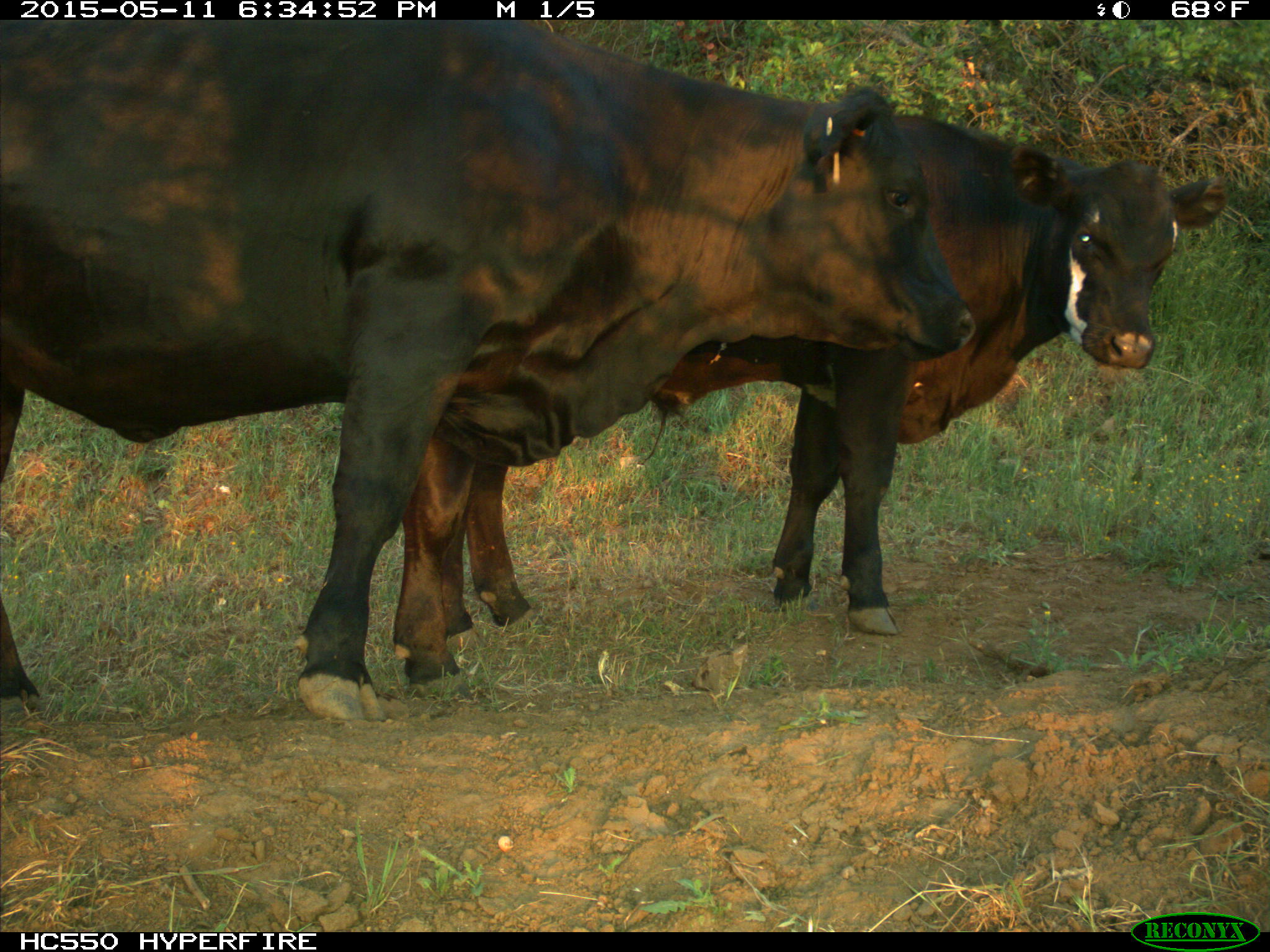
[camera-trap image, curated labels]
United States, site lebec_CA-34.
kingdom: Animalia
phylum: Chordata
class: Mammalia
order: Artiodactyla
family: Bovidae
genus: Bos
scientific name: Bos taurus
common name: domestic cow